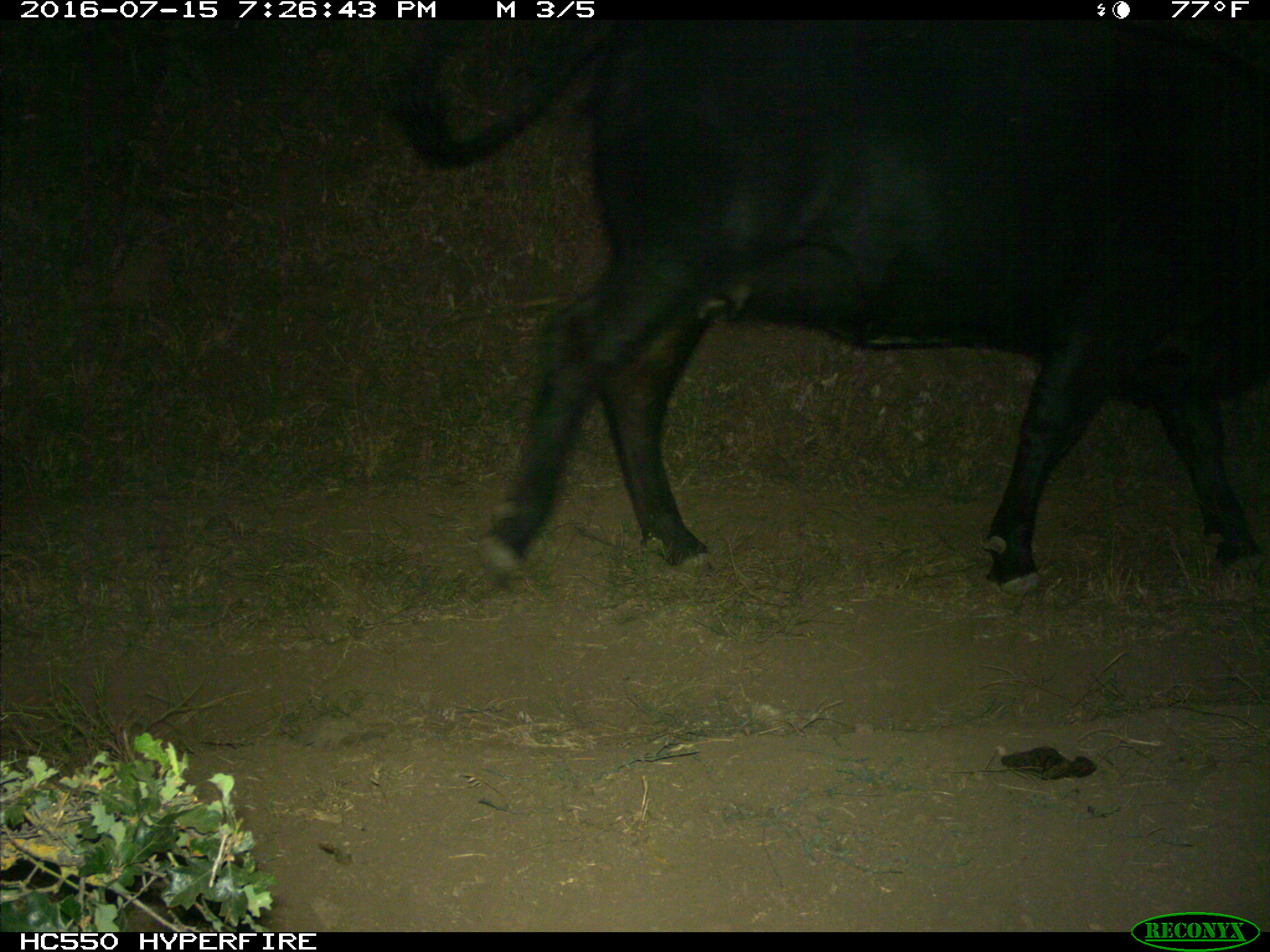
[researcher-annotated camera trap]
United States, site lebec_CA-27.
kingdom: Animalia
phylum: Chordata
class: Mammalia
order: Artiodactyla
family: Bovidae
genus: Bos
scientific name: Bos taurus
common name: domestic cow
Bos taurus (domestic cow).